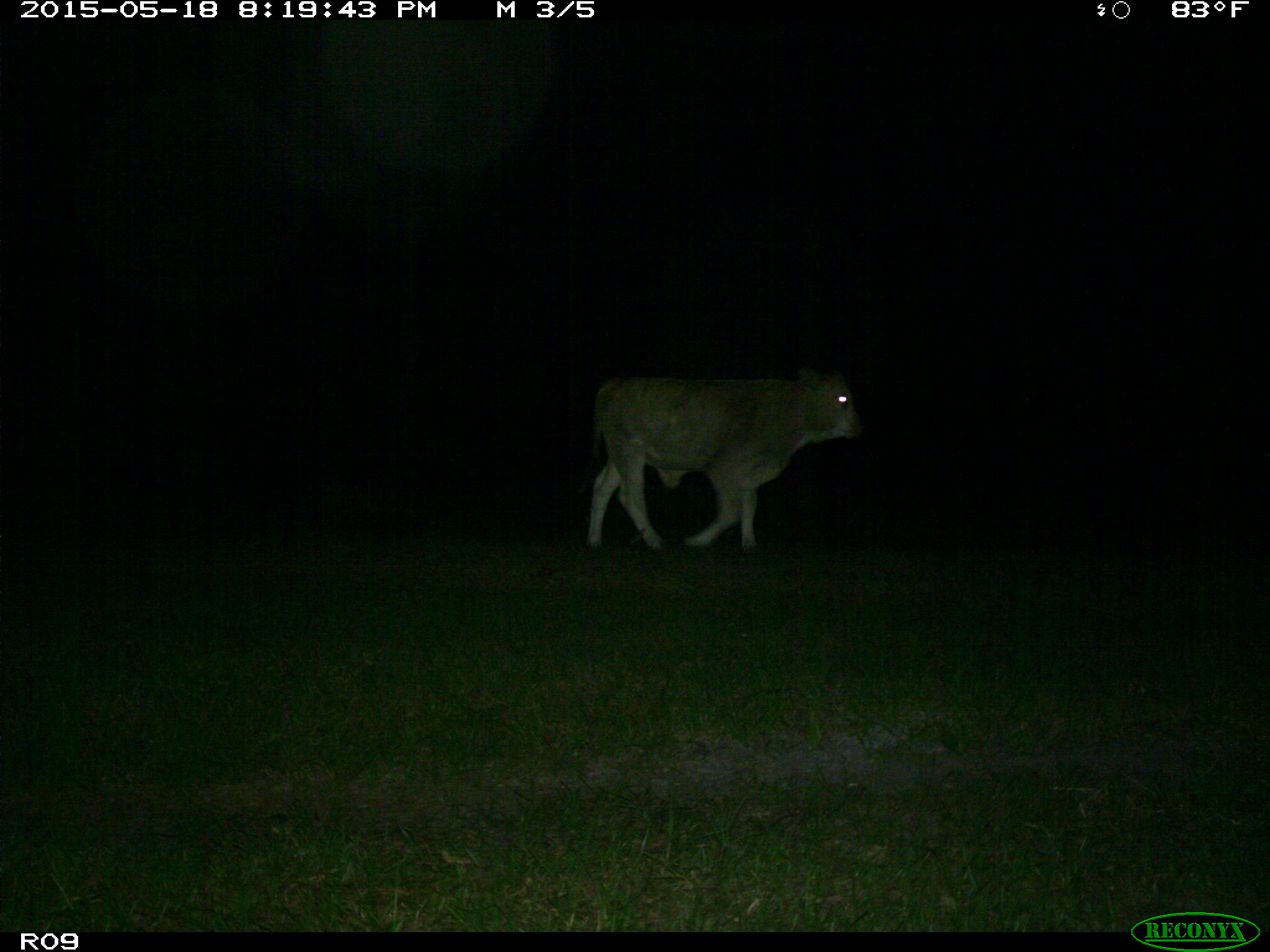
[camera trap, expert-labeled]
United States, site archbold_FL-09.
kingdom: Animalia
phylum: Chordata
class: Mammalia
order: Artiodactyla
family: Bovidae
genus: Bos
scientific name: Bos taurus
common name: domestic cow